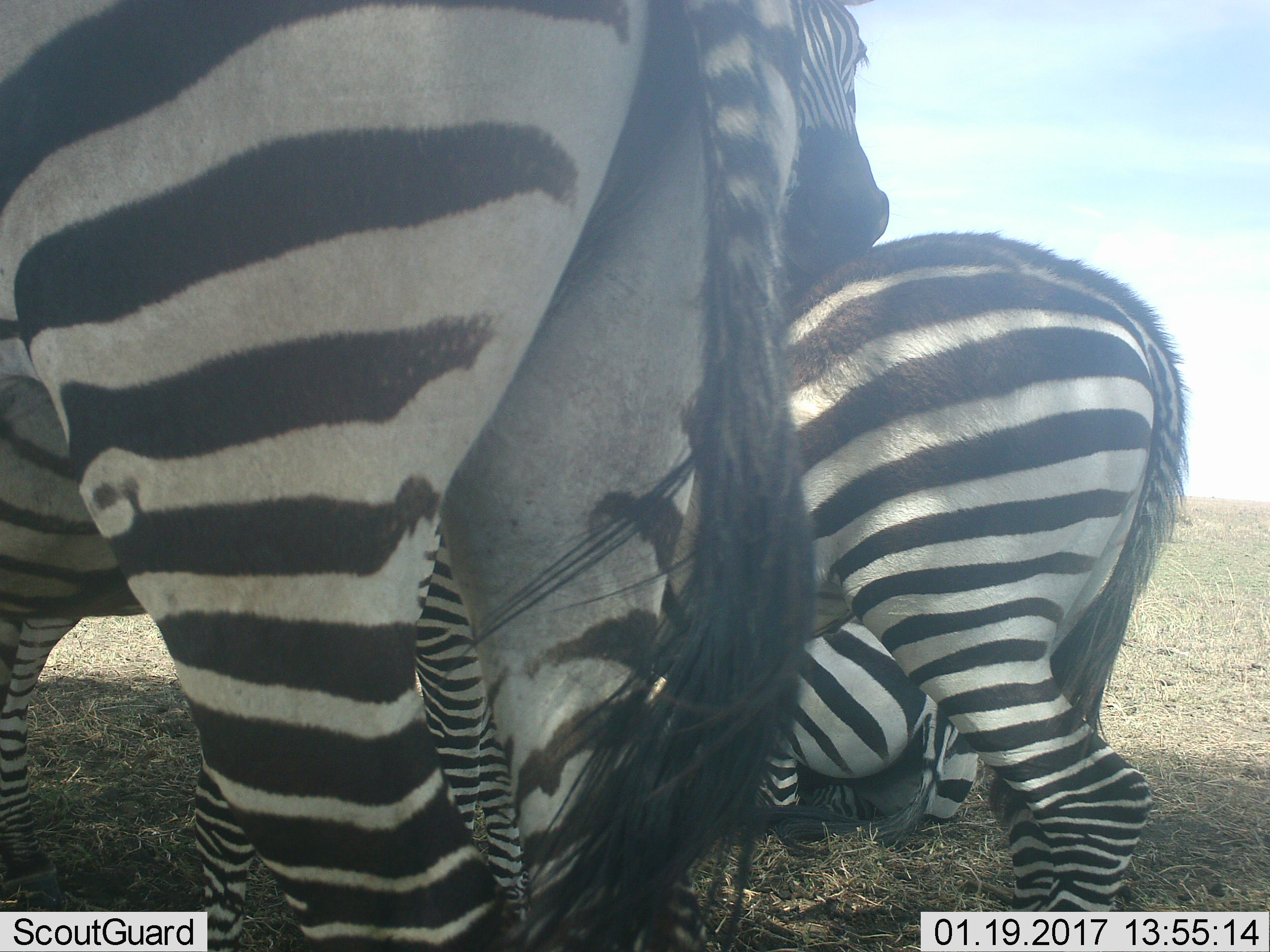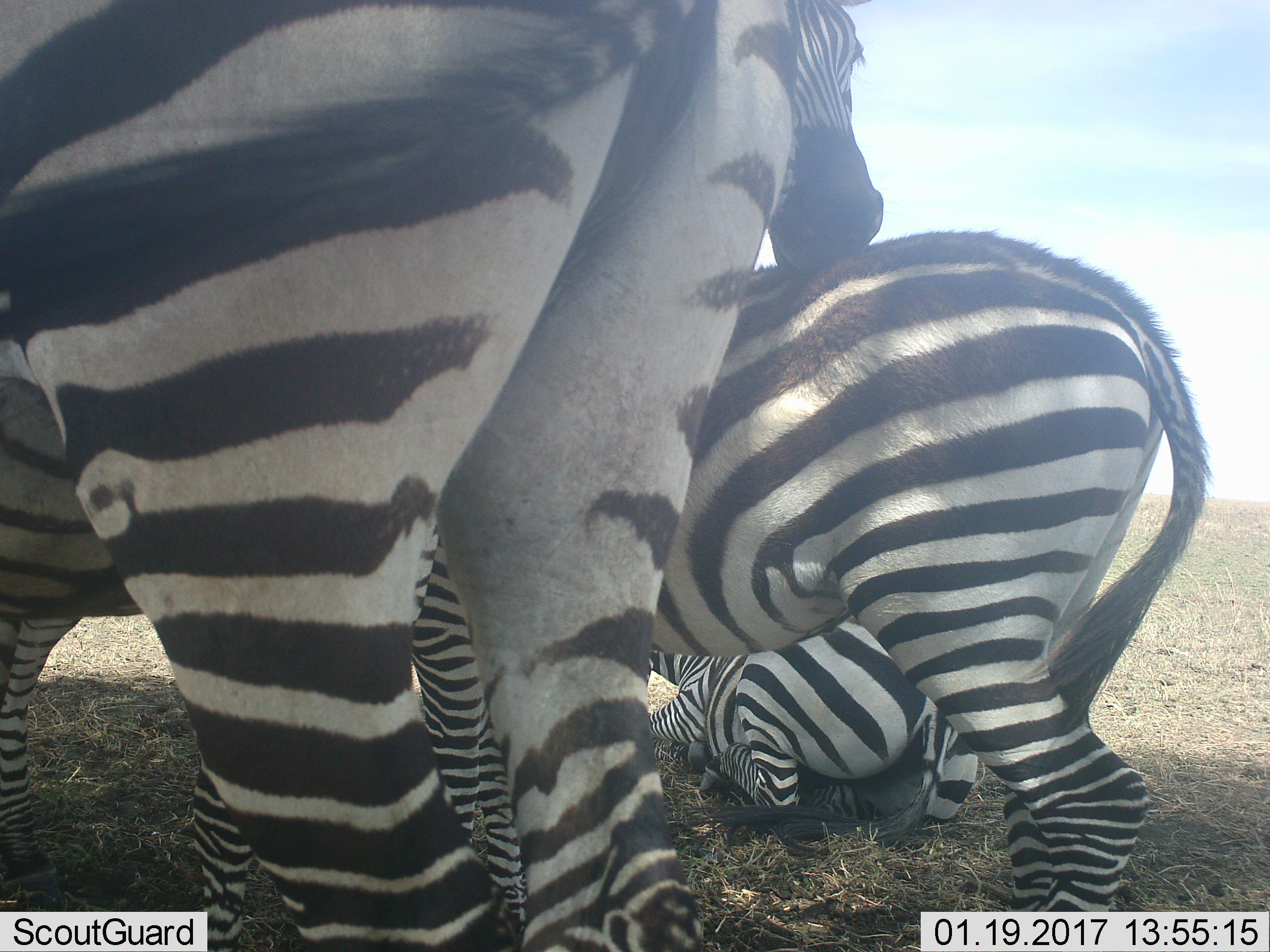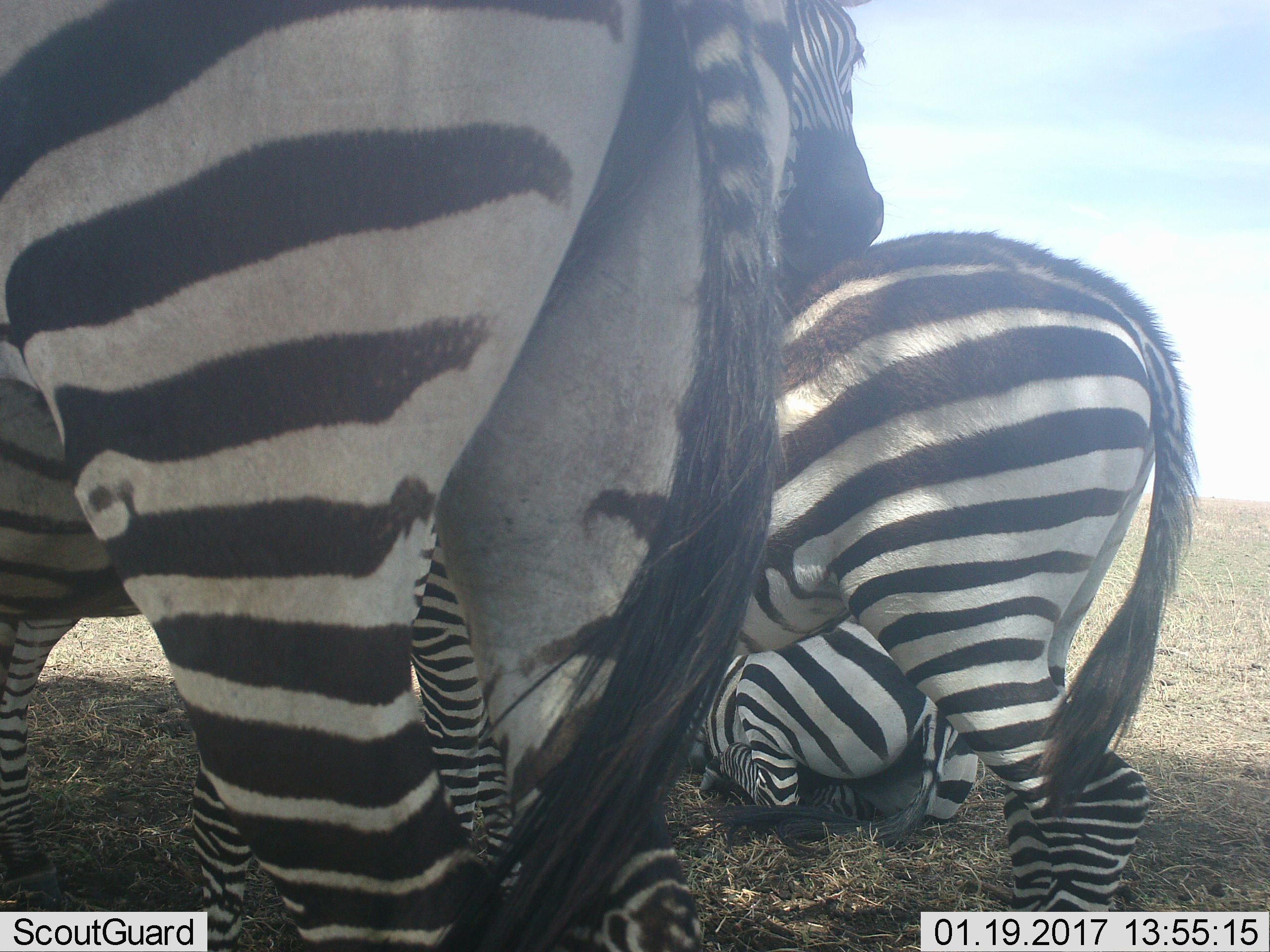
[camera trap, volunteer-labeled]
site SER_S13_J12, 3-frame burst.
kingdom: Animalia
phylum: Chordata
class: Mammalia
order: Perissodactyla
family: Equidae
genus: Equus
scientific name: Equus quagga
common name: plains zebra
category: zebraplains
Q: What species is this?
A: Zebraplains (plains zebra) (Equus quagga).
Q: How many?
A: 4.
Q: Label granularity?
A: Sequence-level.